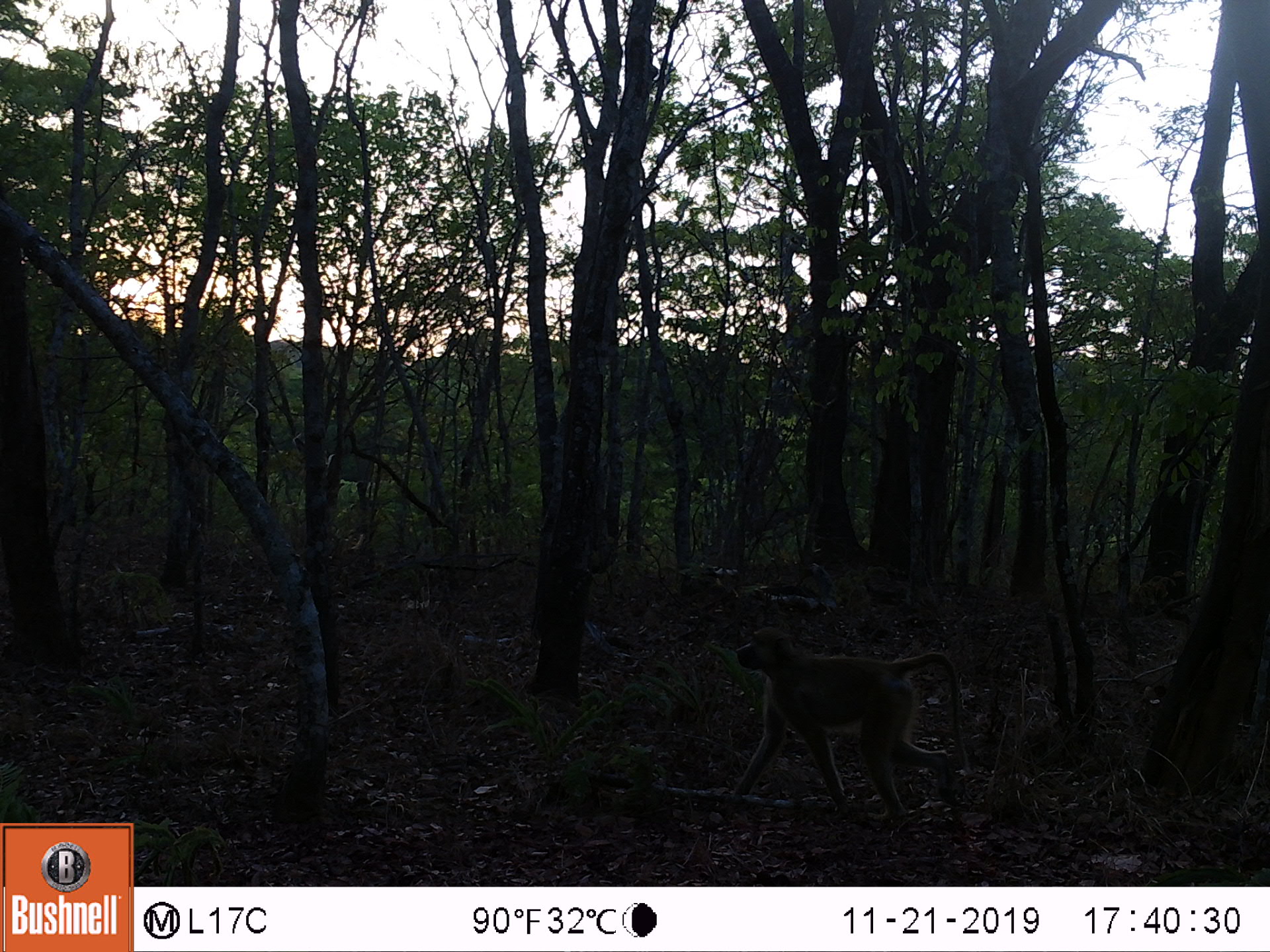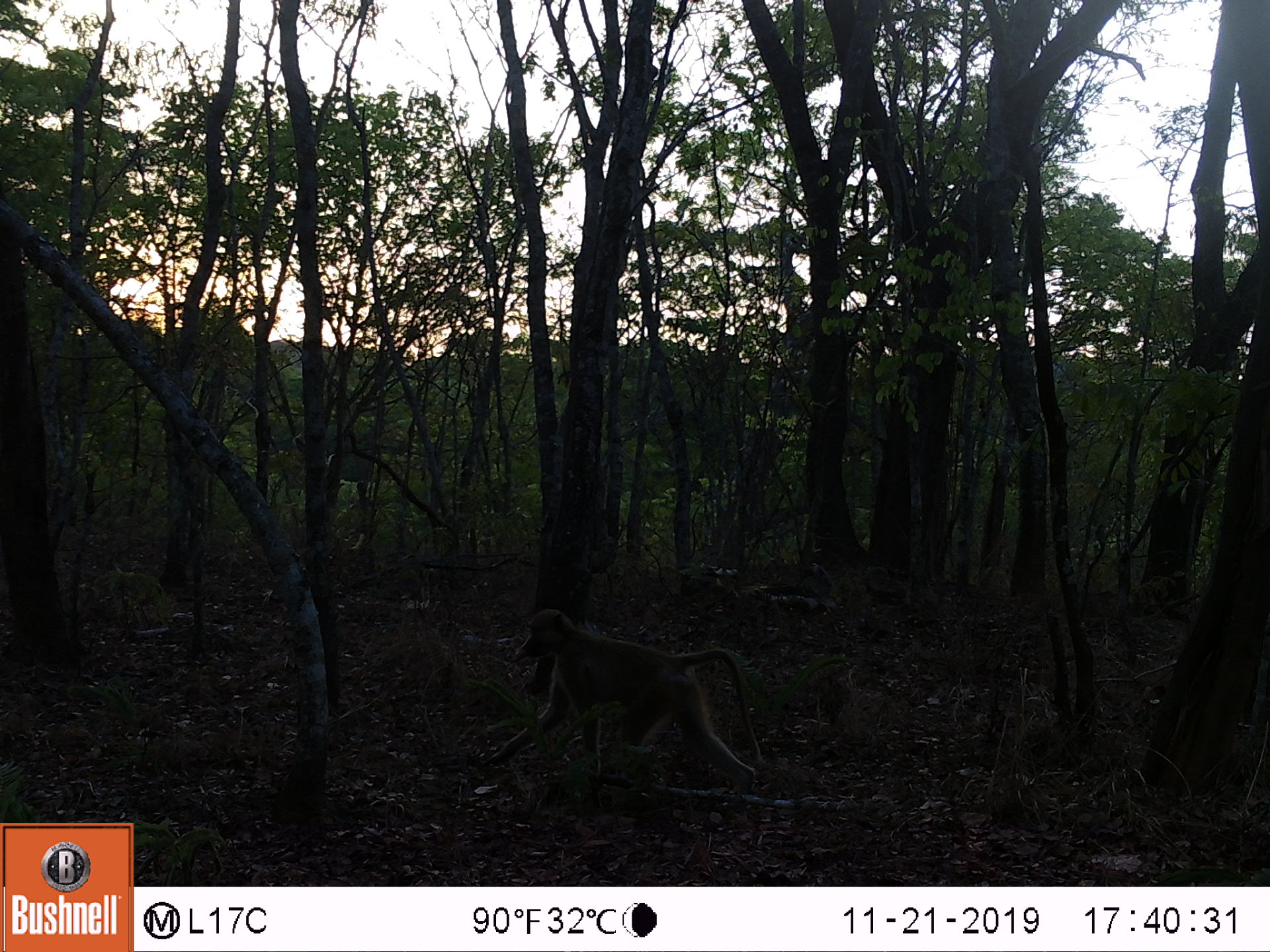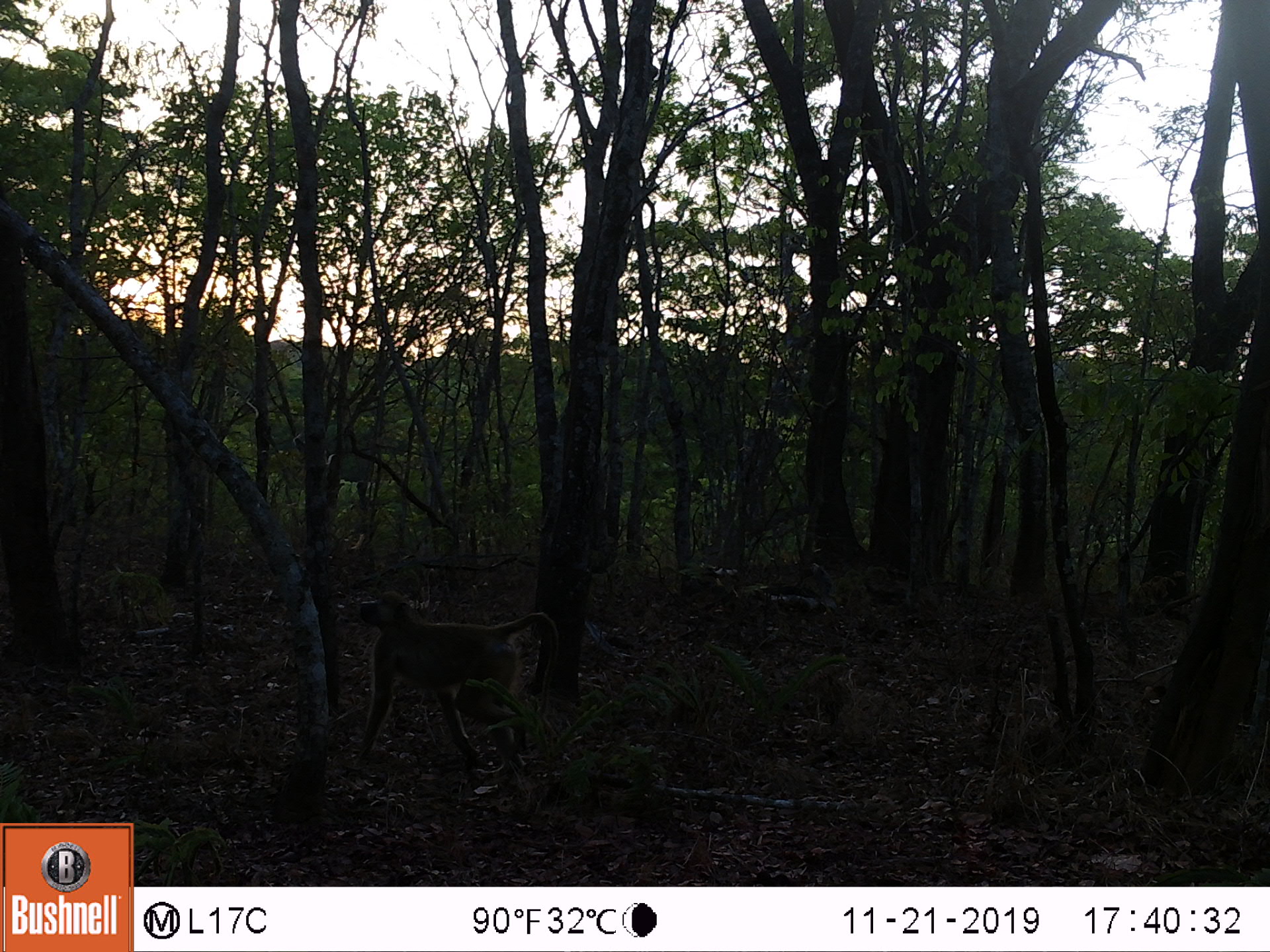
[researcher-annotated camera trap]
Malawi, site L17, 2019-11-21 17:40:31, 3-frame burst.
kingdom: Animalia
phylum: Chordata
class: Mammalia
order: Primates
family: Cercopithecidae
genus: Papio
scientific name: Papio cynocephalus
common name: yellow baboon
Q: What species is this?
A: Yellow baboon (Papio cynocephalus).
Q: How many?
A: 1.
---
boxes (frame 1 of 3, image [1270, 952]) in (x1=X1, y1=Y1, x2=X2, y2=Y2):
yellow baboon: (x1=727, y1=621, x2=971, y2=833)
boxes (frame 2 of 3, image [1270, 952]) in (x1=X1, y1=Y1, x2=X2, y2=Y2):
yellow baboon: (x1=477, y1=604, x2=760, y2=787)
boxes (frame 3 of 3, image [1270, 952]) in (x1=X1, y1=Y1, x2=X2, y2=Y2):
yellow baboon: (x1=349, y1=590, x2=555, y2=777)